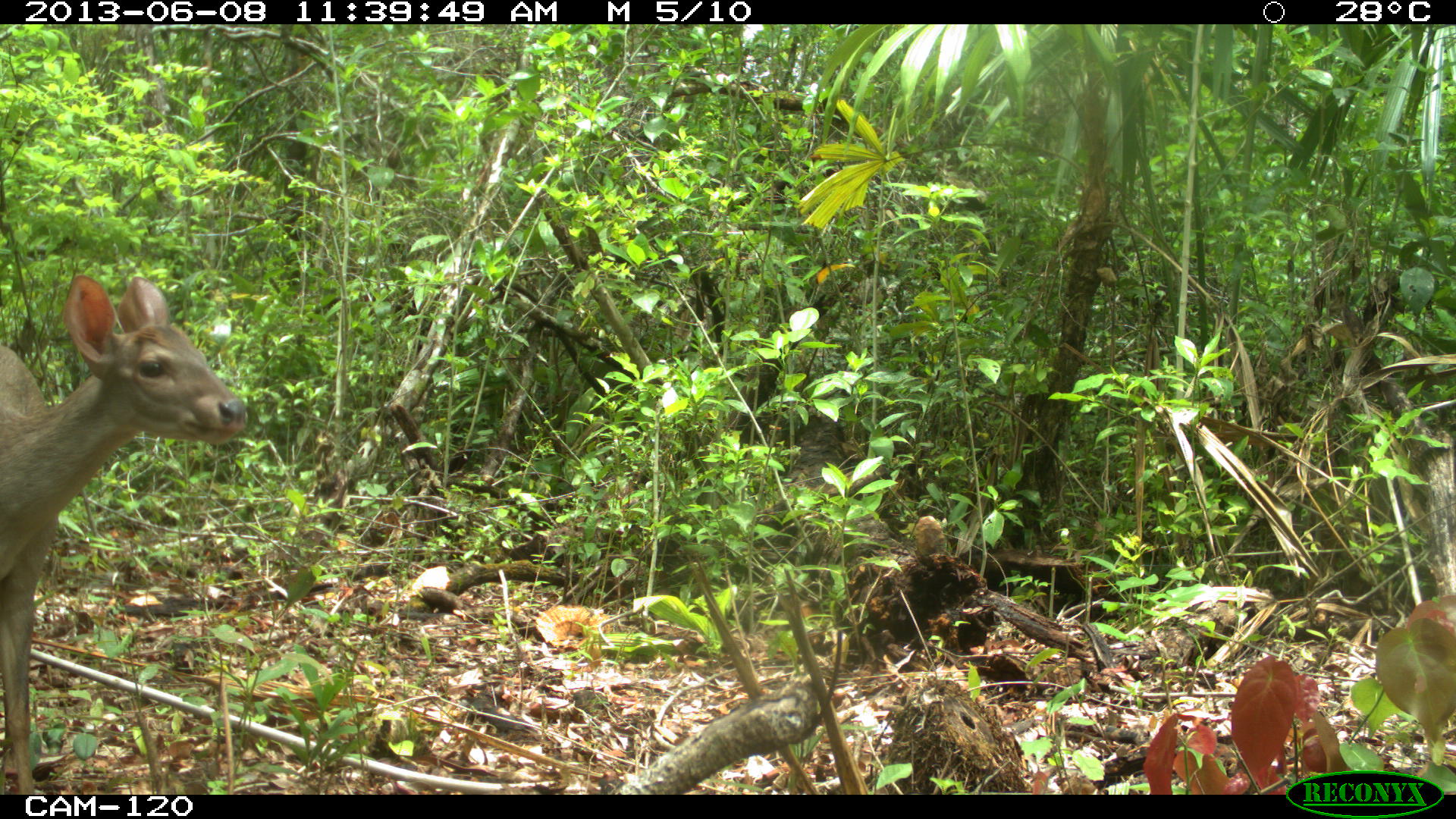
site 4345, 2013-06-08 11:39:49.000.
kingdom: Animalia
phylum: Chordata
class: Mammalia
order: Artiodactyla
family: Cervidae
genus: Odocoileus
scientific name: Odocoileus pandora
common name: yucatán brown brocket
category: mazama pandora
Mazama pandora (yucatán brown brocket) (Odocoileus pandora), count 1, sex female.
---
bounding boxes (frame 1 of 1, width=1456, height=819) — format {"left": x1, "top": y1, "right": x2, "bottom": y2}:
mazama pandora: {"left": 0, "top": 275, "right": 248, "bottom": 795}